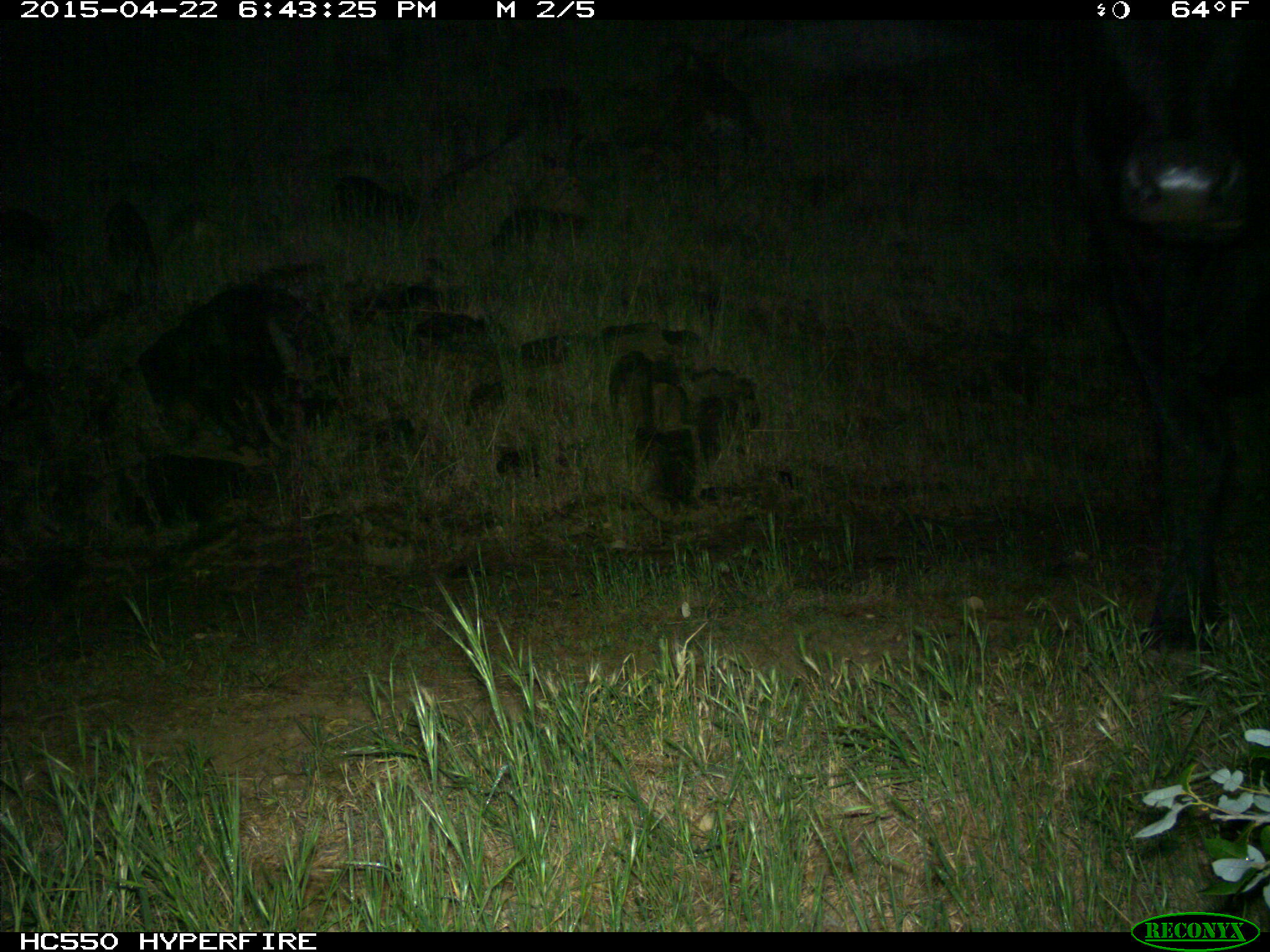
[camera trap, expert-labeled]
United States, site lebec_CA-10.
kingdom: Animalia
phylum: Chordata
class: Mammalia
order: Artiodactyla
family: Bovidae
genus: Bos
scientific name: Bos taurus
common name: domestic cow